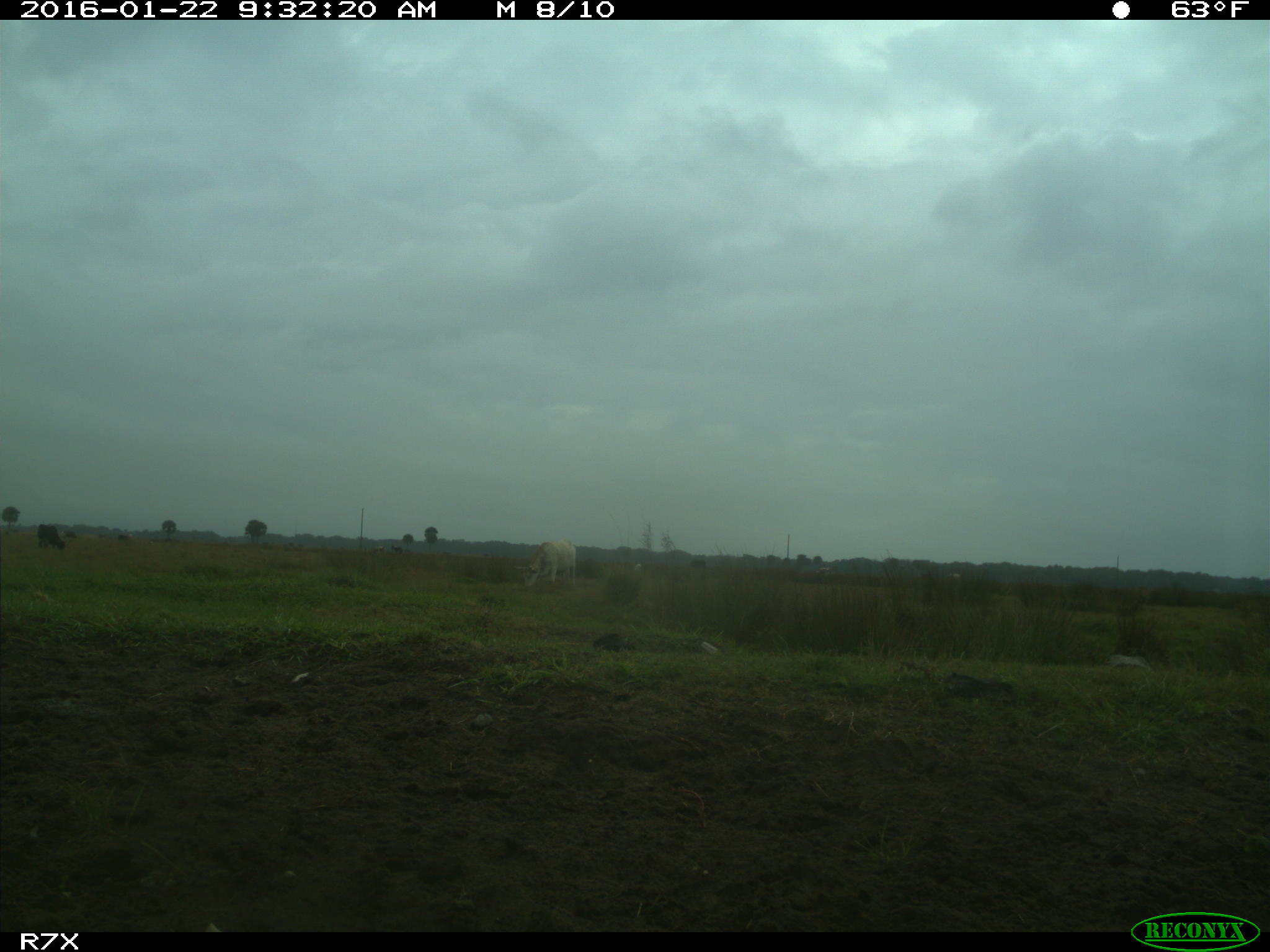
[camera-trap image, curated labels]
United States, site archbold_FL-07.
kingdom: Animalia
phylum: Chordata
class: Mammalia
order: Artiodactyla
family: Bovidae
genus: Bos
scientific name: Bos taurus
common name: domestic cow